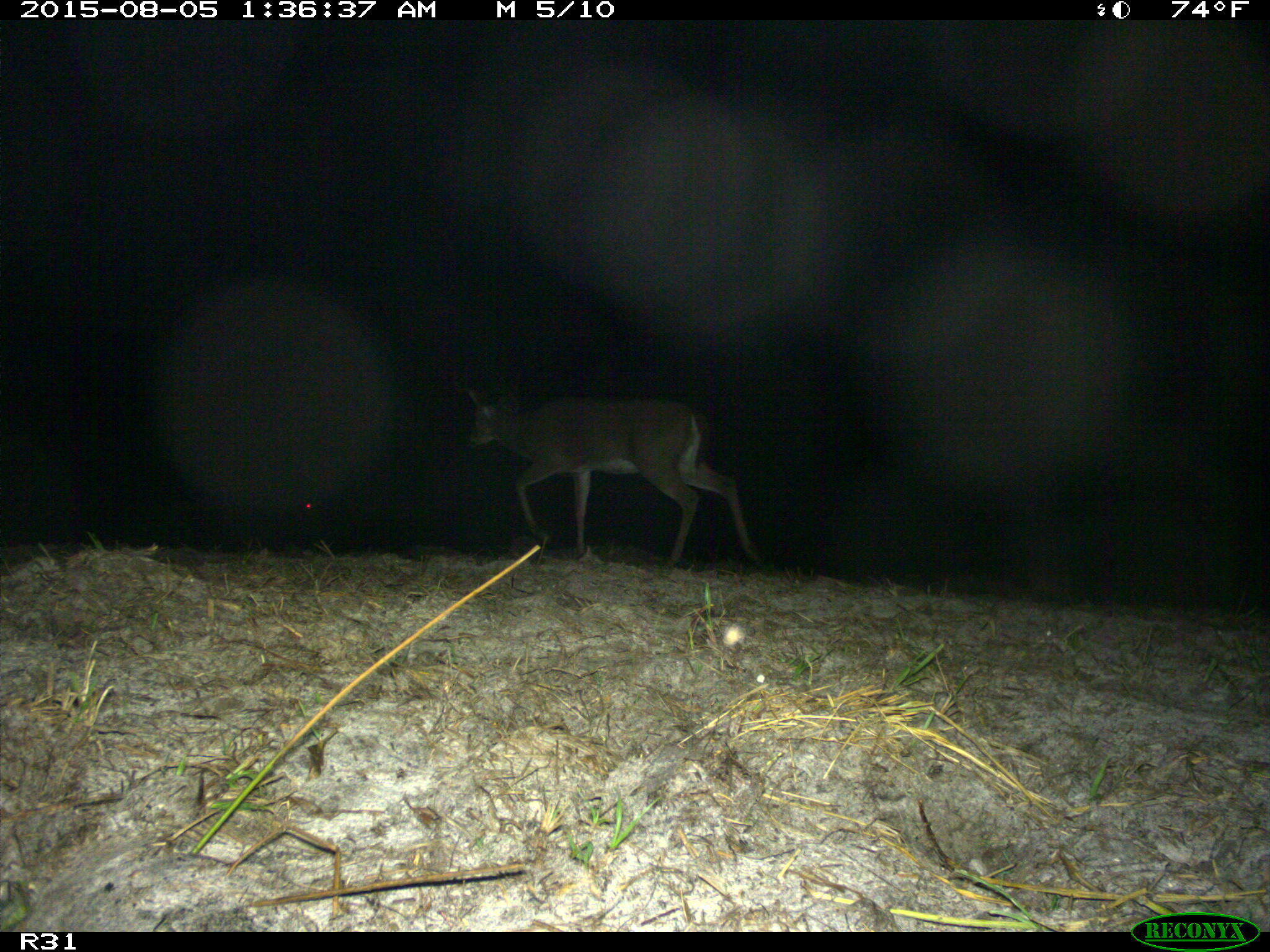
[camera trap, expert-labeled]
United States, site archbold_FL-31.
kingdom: Animalia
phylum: Chordata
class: Mammalia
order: Artiodactyla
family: Cervidae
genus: Odocoileus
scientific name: Odocoileus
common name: deer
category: unidentified deer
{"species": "unidentified deer (deer) (Odocoileus)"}